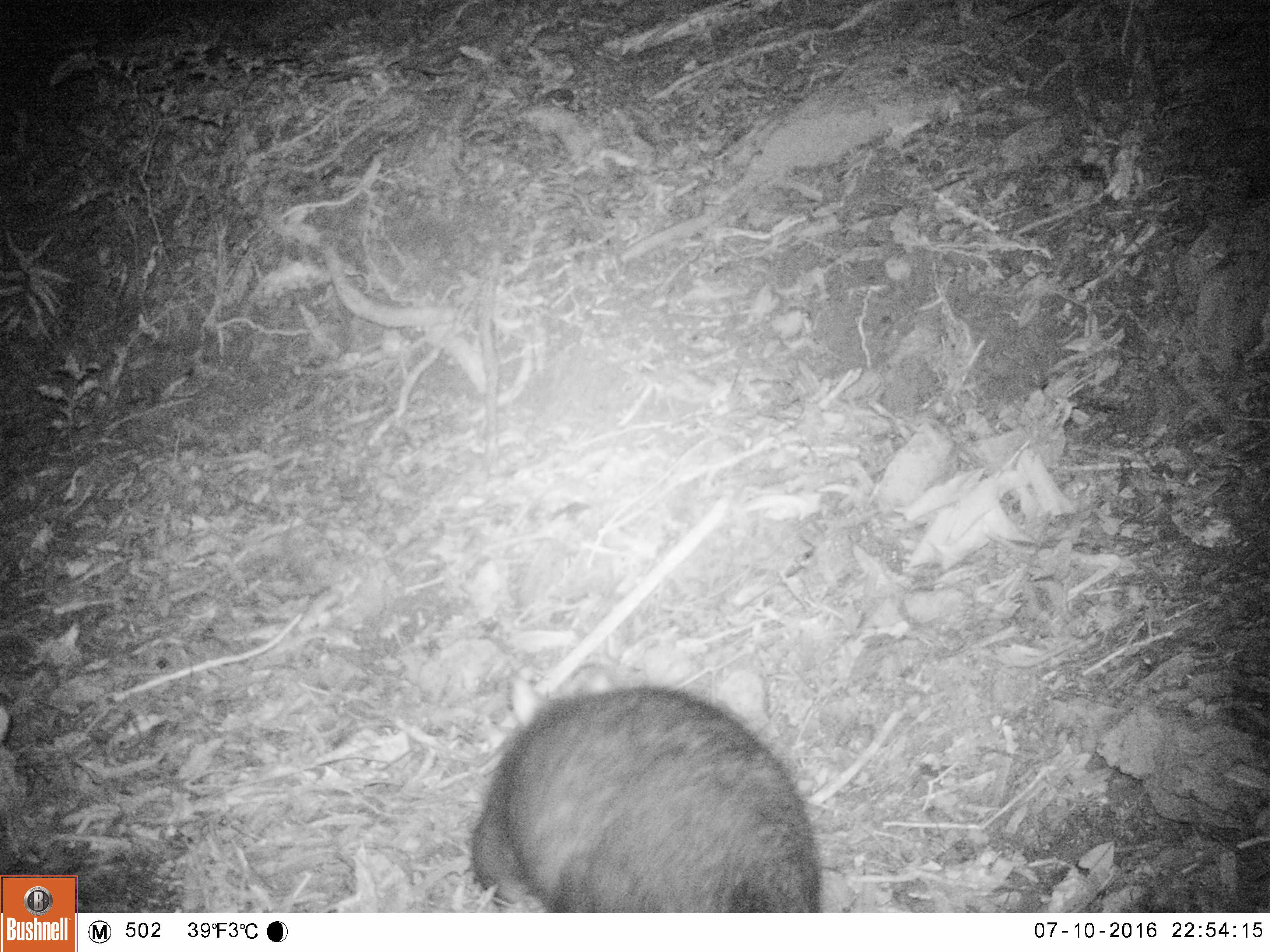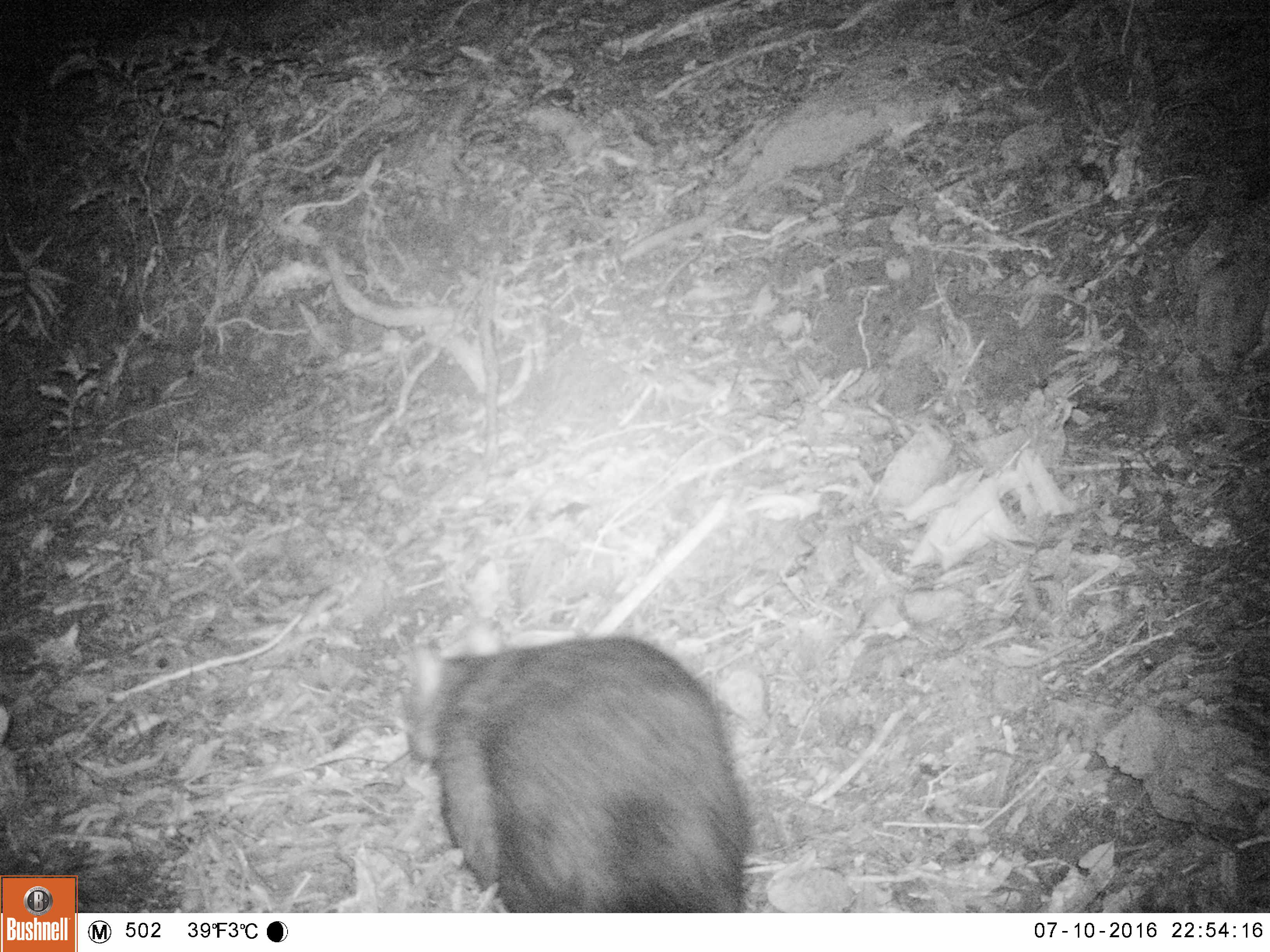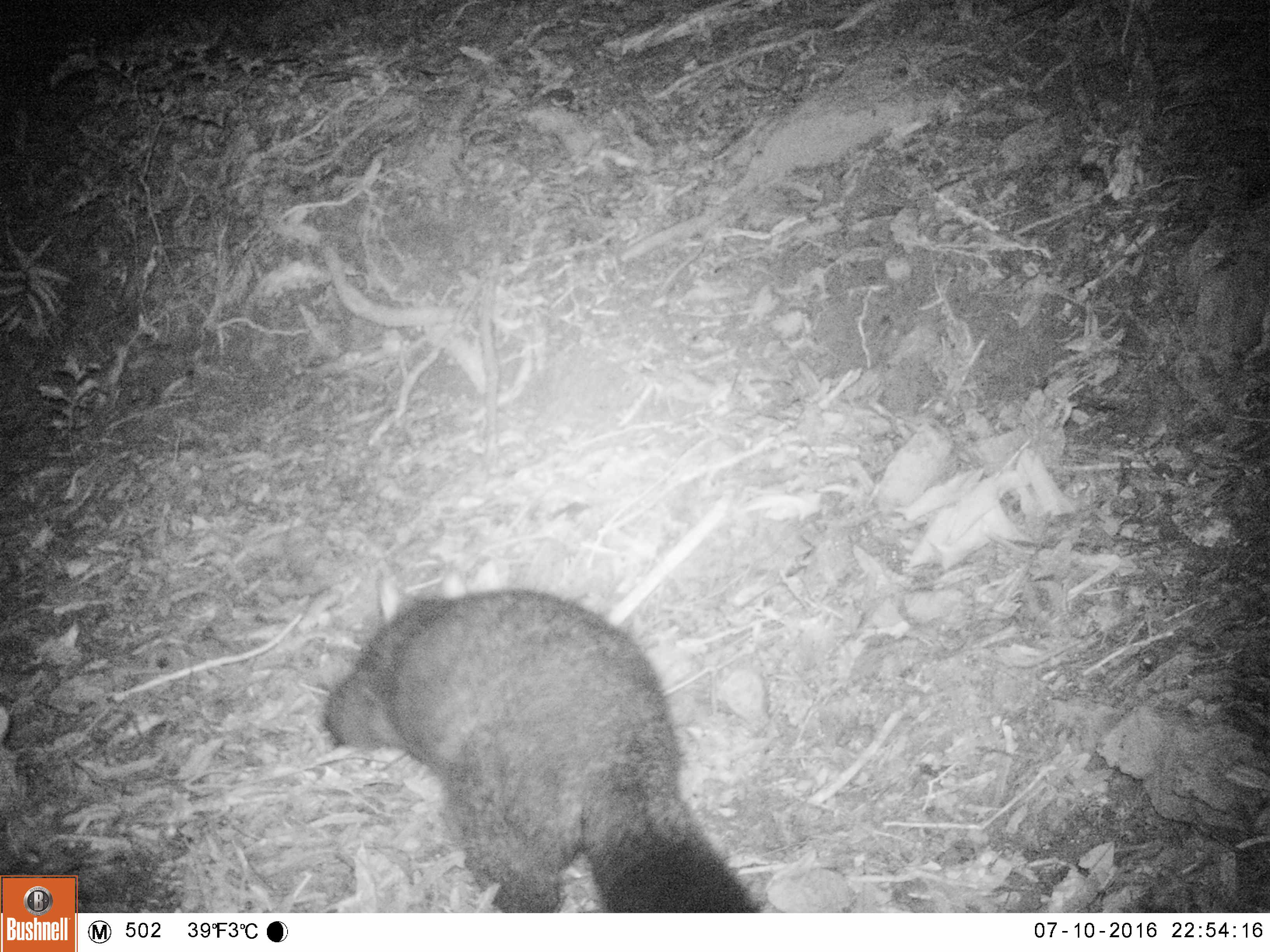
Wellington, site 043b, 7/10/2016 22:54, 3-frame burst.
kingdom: Animalia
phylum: Chordata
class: Mammalia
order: Didelphimorphia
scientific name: Didelphimorphia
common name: possum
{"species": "possum (Didelphimorphia)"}